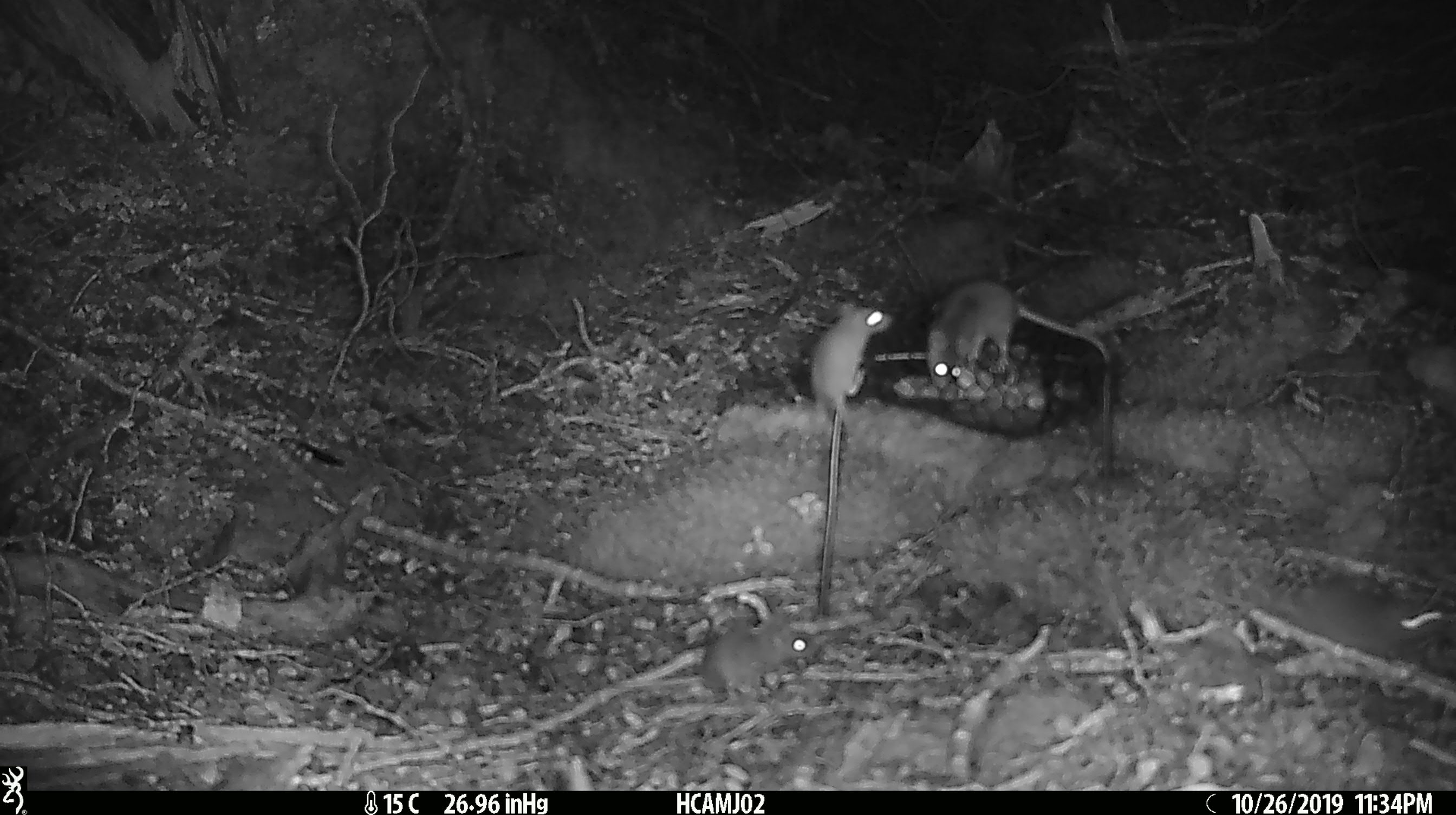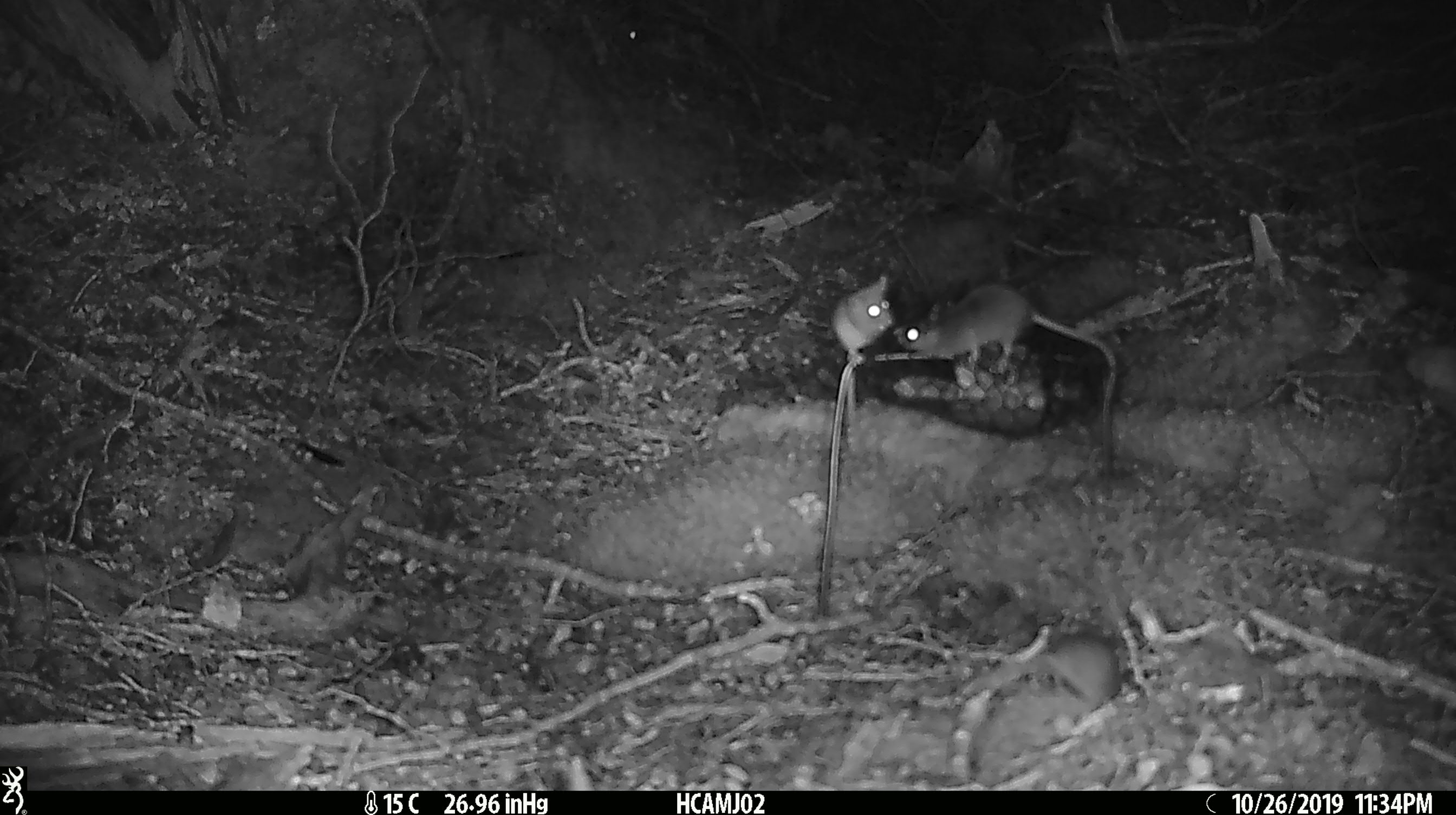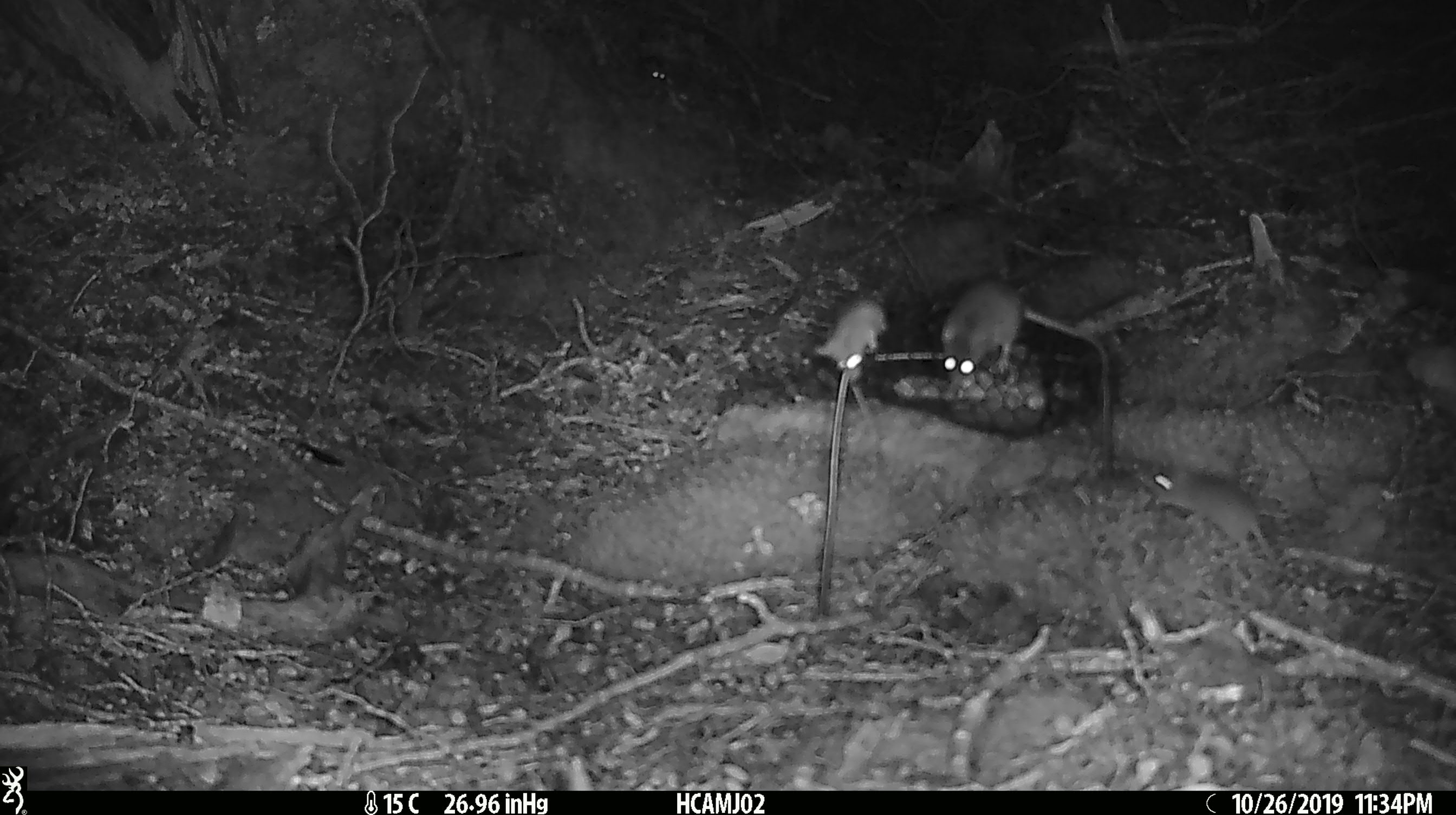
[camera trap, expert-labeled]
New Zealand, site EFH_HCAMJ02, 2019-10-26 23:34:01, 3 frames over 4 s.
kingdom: Animalia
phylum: Chordata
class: Mammalia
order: Rodentia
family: Muridae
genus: Mus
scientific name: Mus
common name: mouse